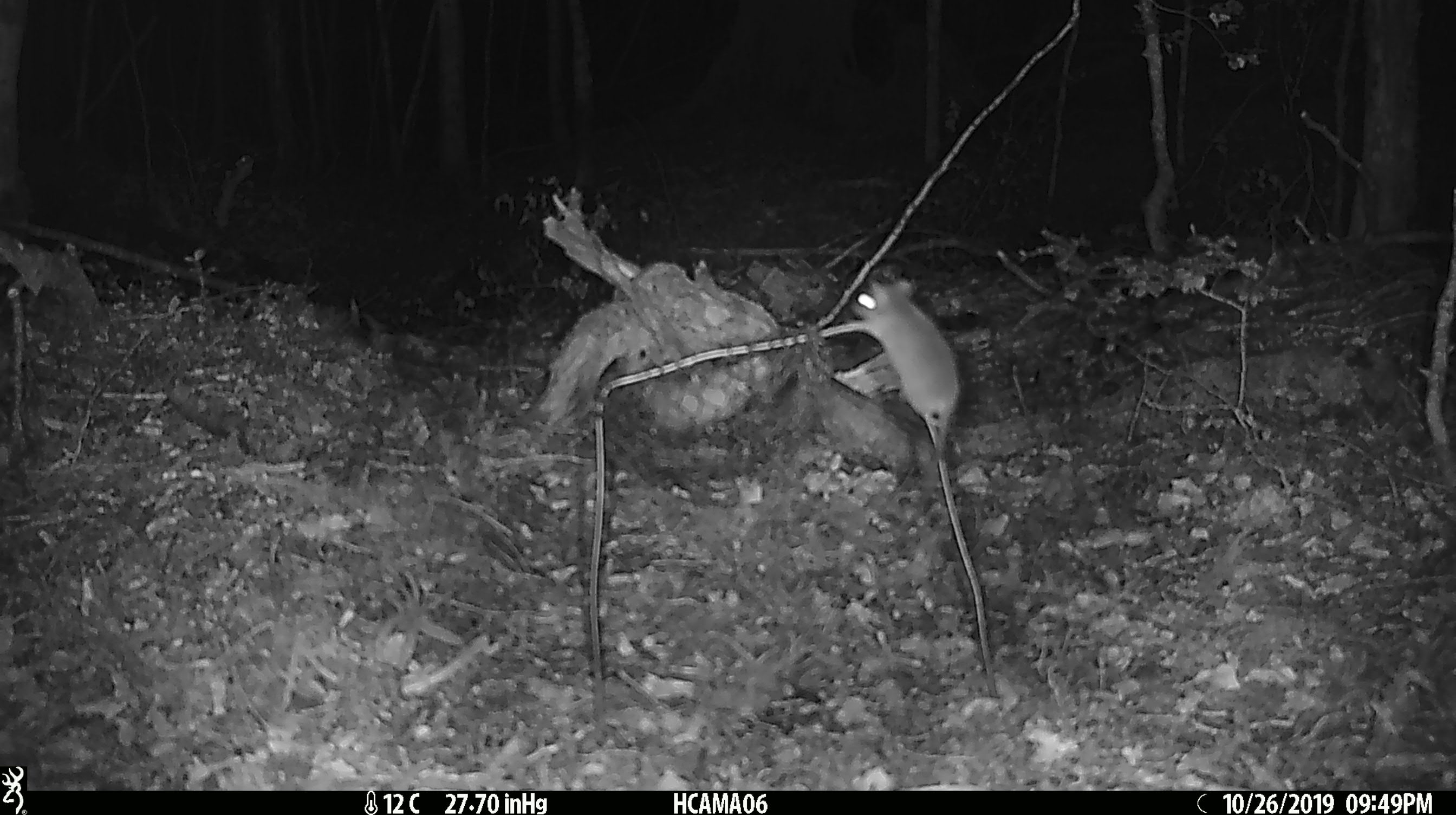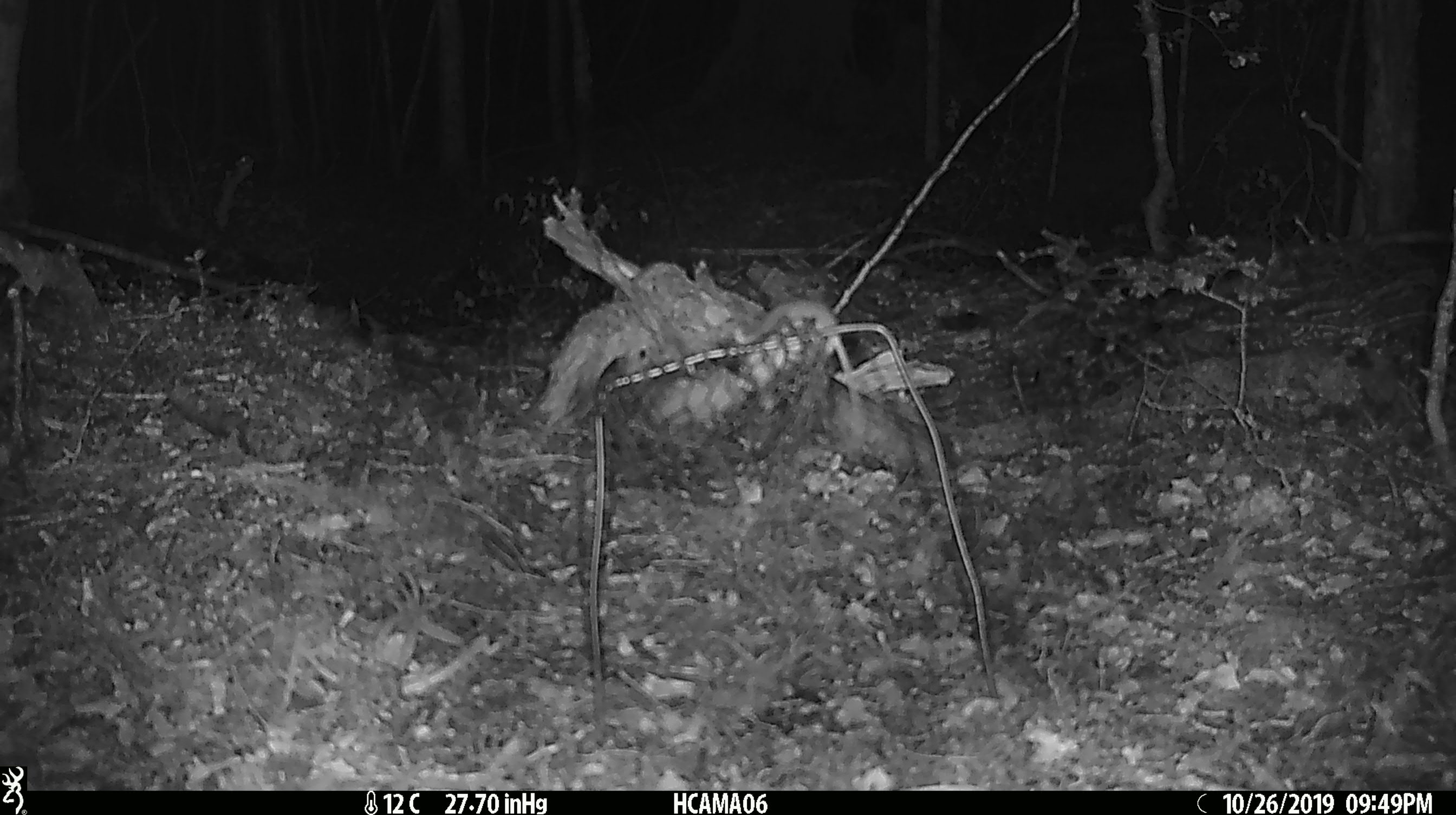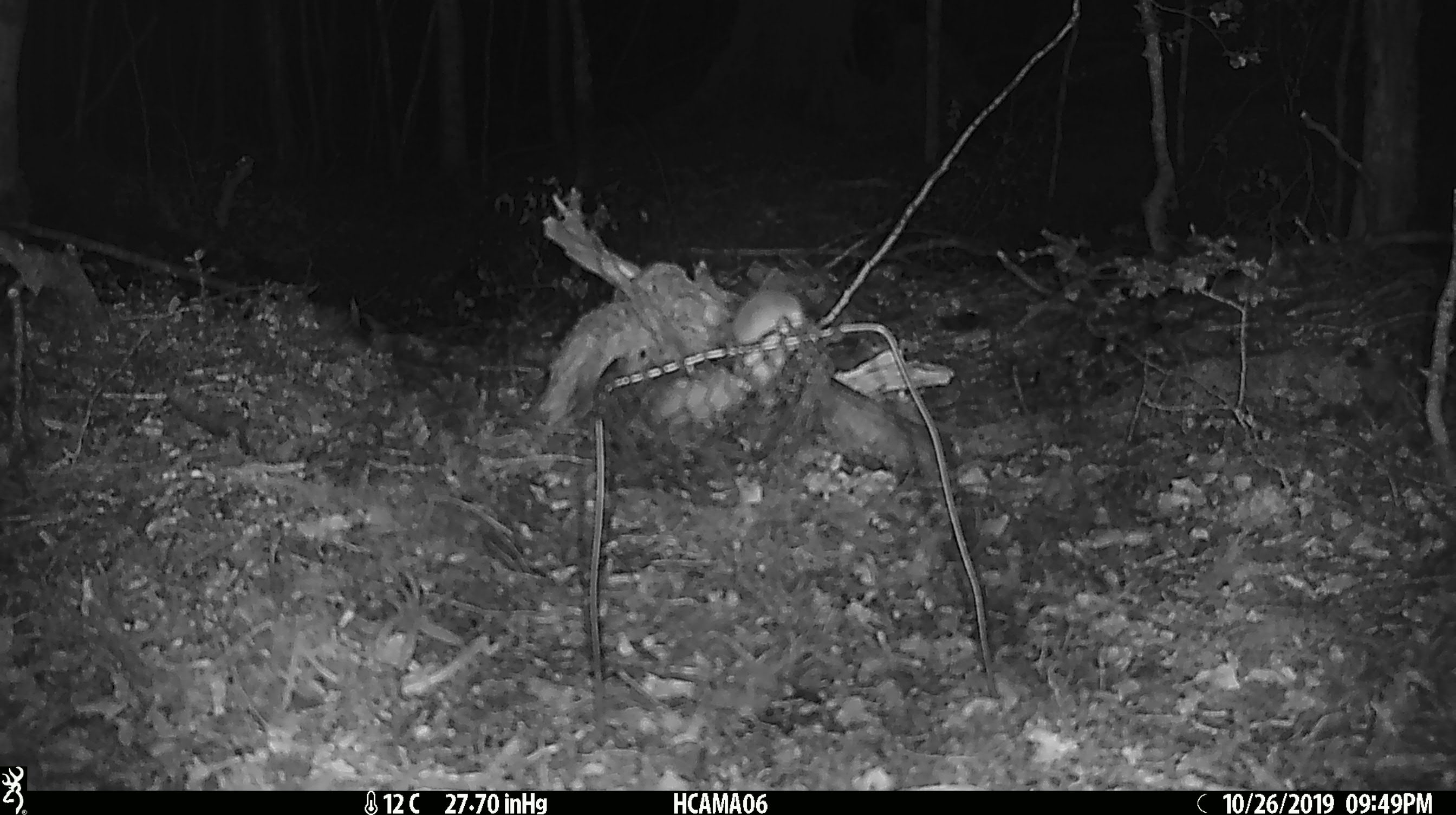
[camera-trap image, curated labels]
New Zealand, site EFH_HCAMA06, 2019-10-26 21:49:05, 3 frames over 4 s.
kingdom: Animalia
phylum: Chordata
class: Mammalia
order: Rodentia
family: Muridae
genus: Mus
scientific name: Mus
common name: mouse